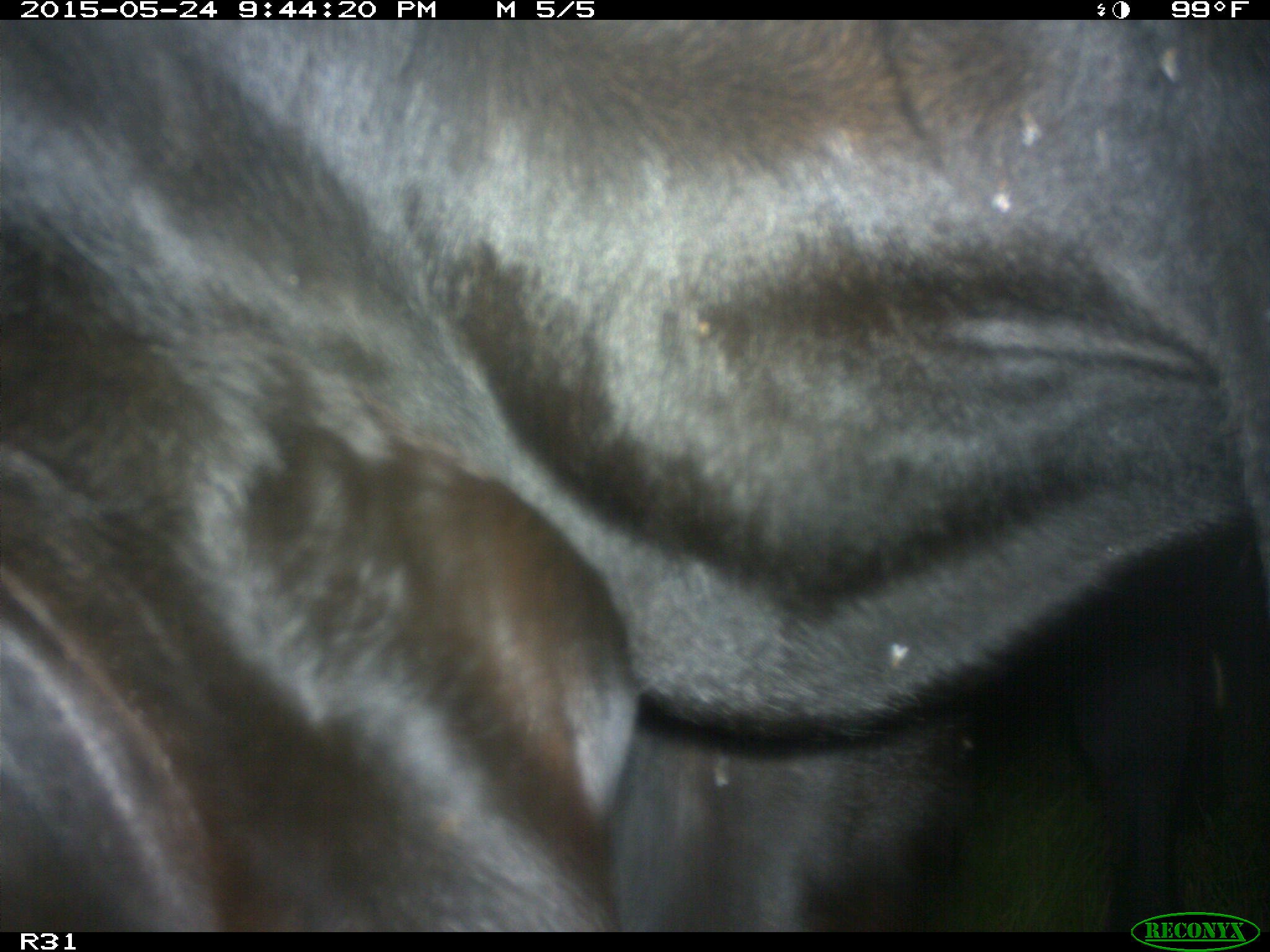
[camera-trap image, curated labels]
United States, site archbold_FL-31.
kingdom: Animalia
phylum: Chordata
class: Mammalia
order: Artiodactyla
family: Bovidae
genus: Bos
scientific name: Bos taurus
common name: domestic cow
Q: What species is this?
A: Bos taurus (domestic cow).